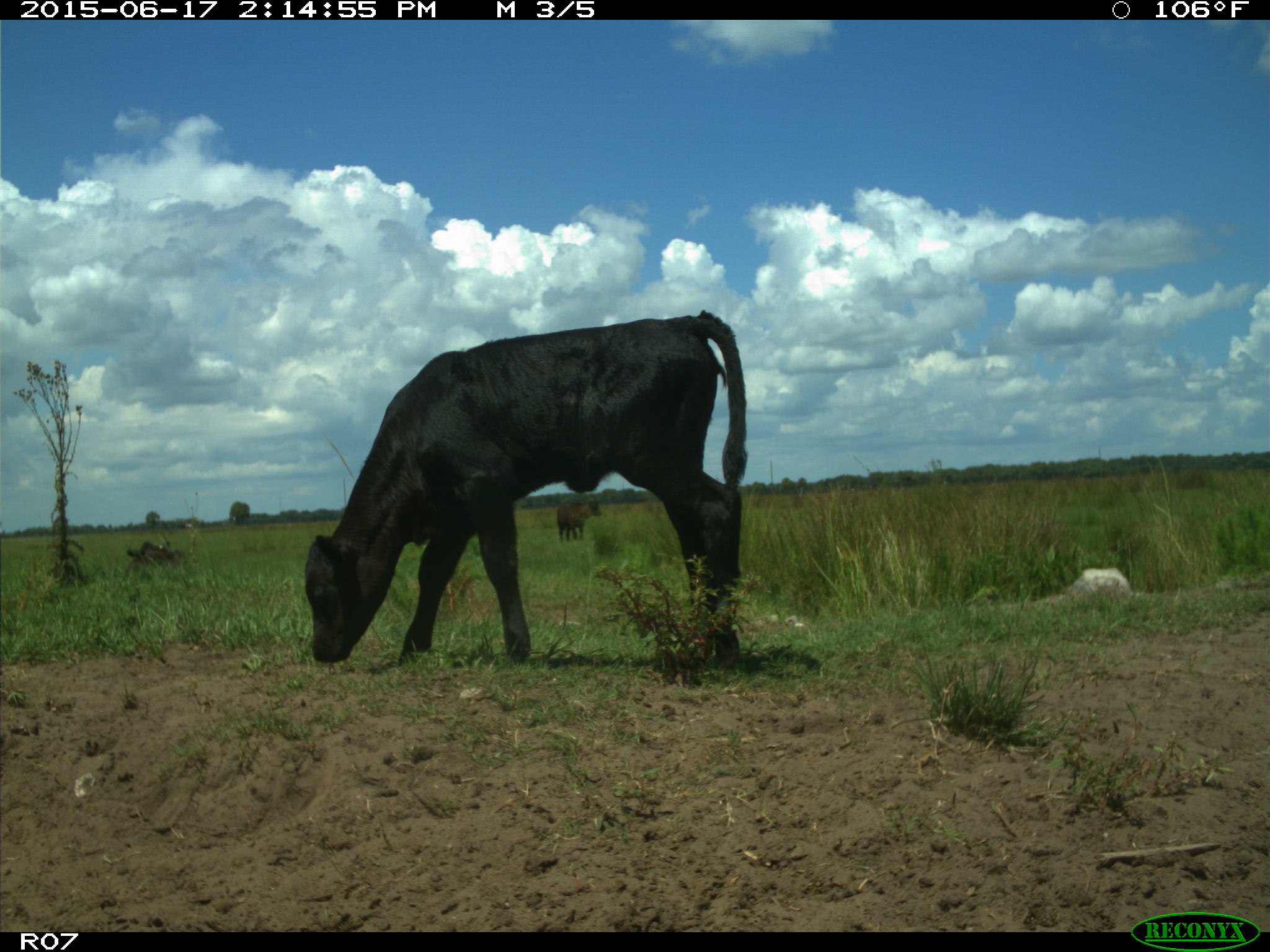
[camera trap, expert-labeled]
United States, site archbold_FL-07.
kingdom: Animalia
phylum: Chordata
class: Mammalia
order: Artiodactyla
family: Bovidae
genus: Bos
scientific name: Bos taurus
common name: domestic cow